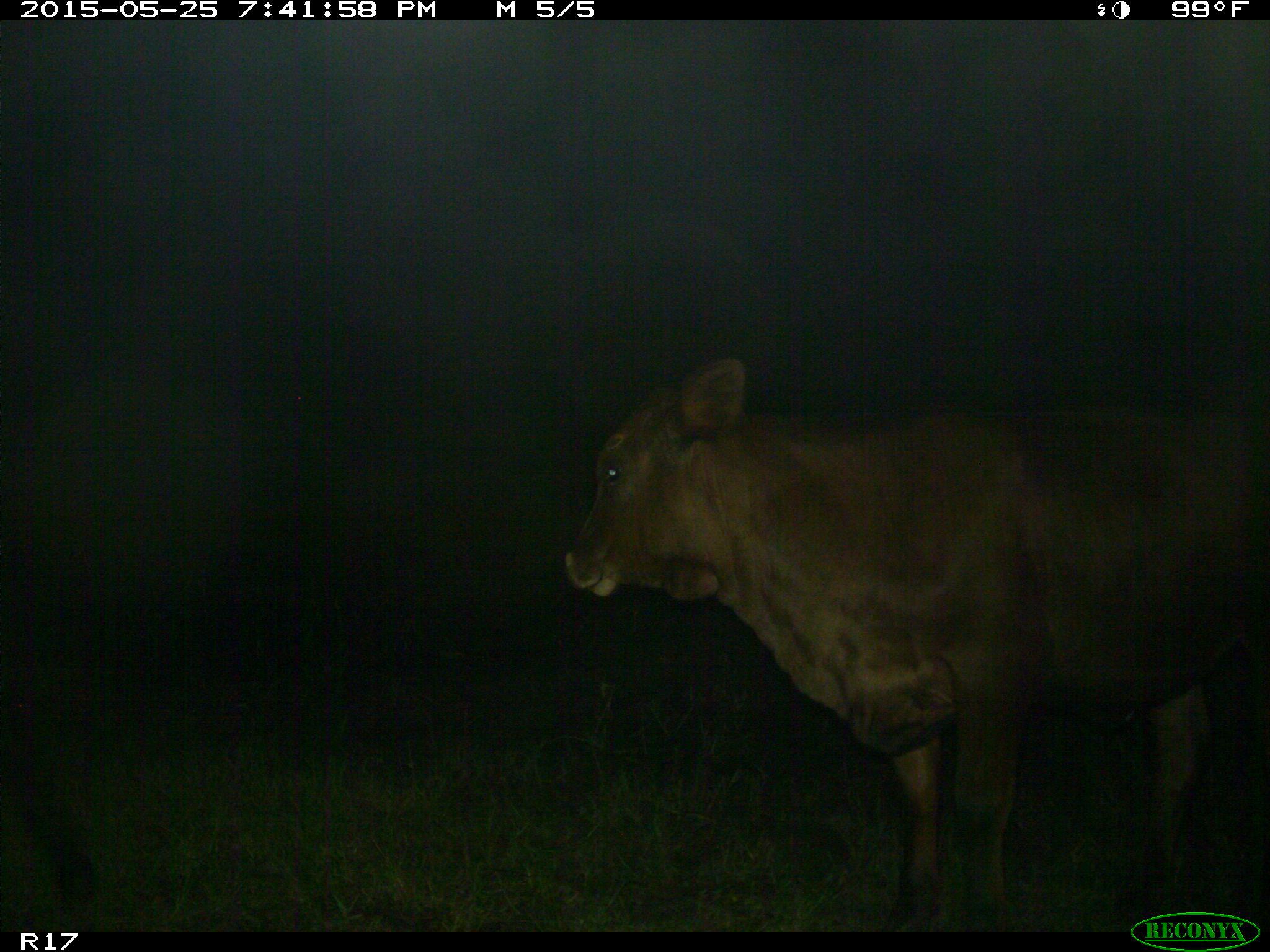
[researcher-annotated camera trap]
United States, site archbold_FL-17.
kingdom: Animalia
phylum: Chordata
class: Mammalia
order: Artiodactyla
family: Bovidae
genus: Bos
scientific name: Bos taurus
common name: domestic cow